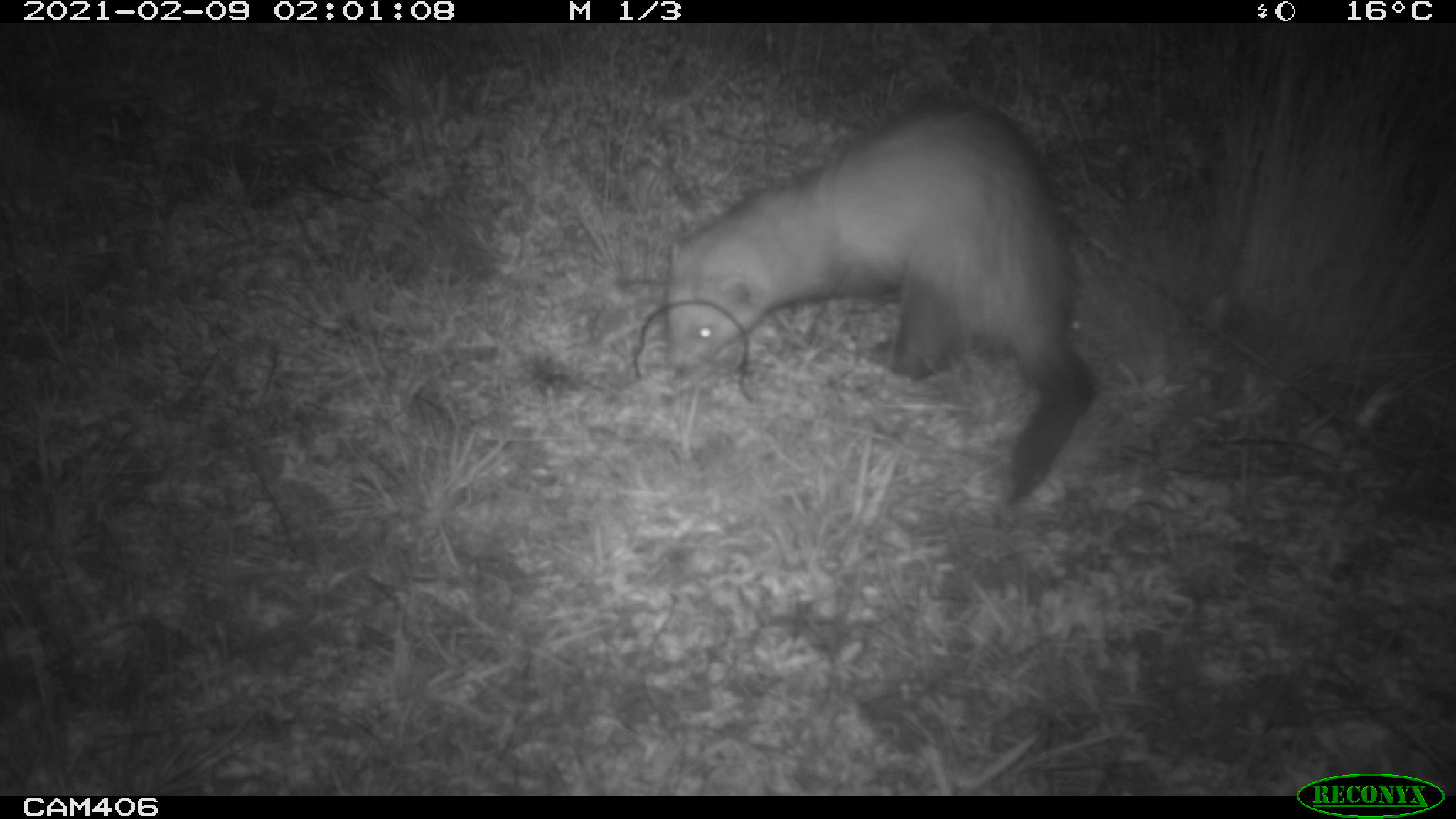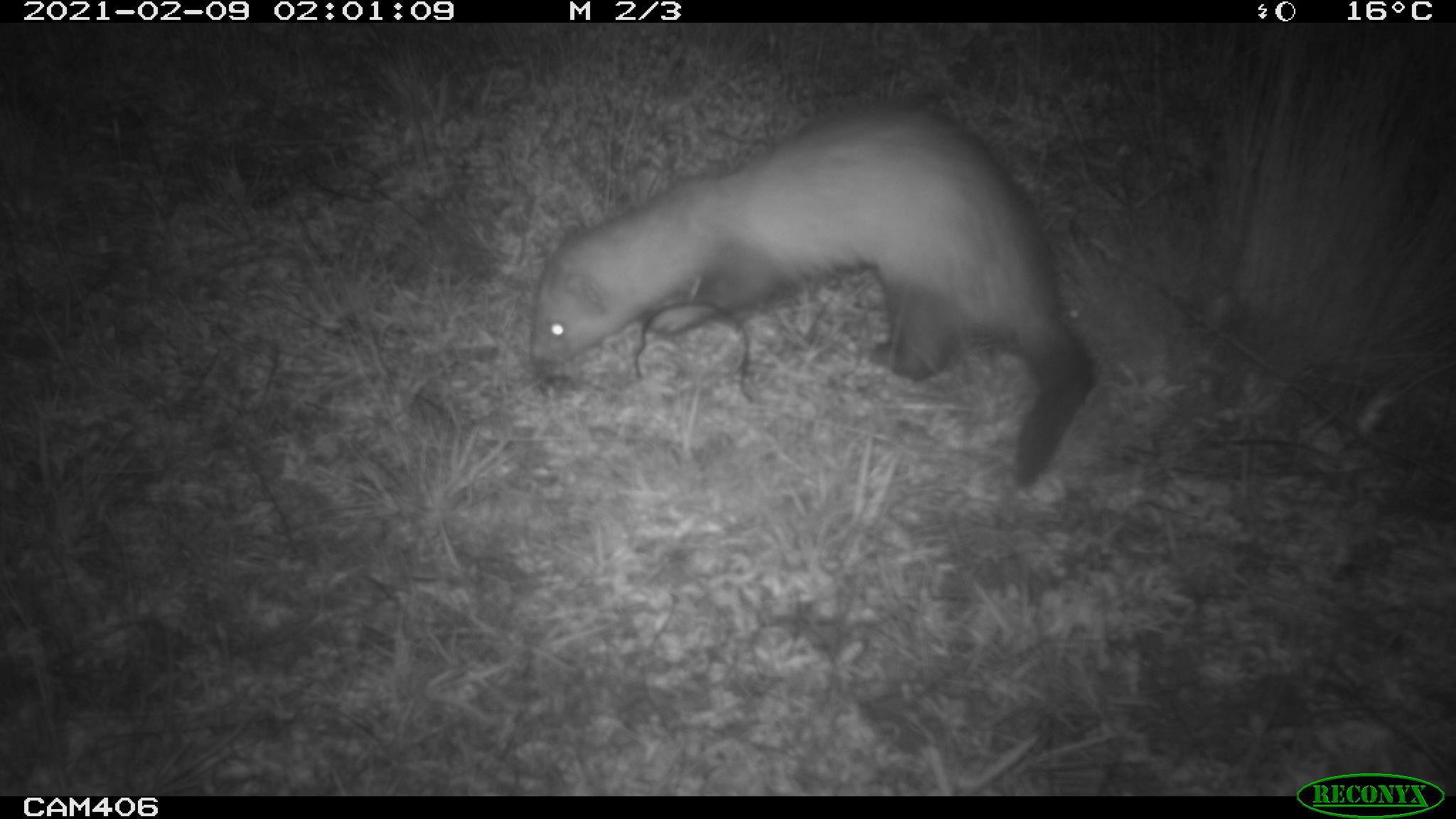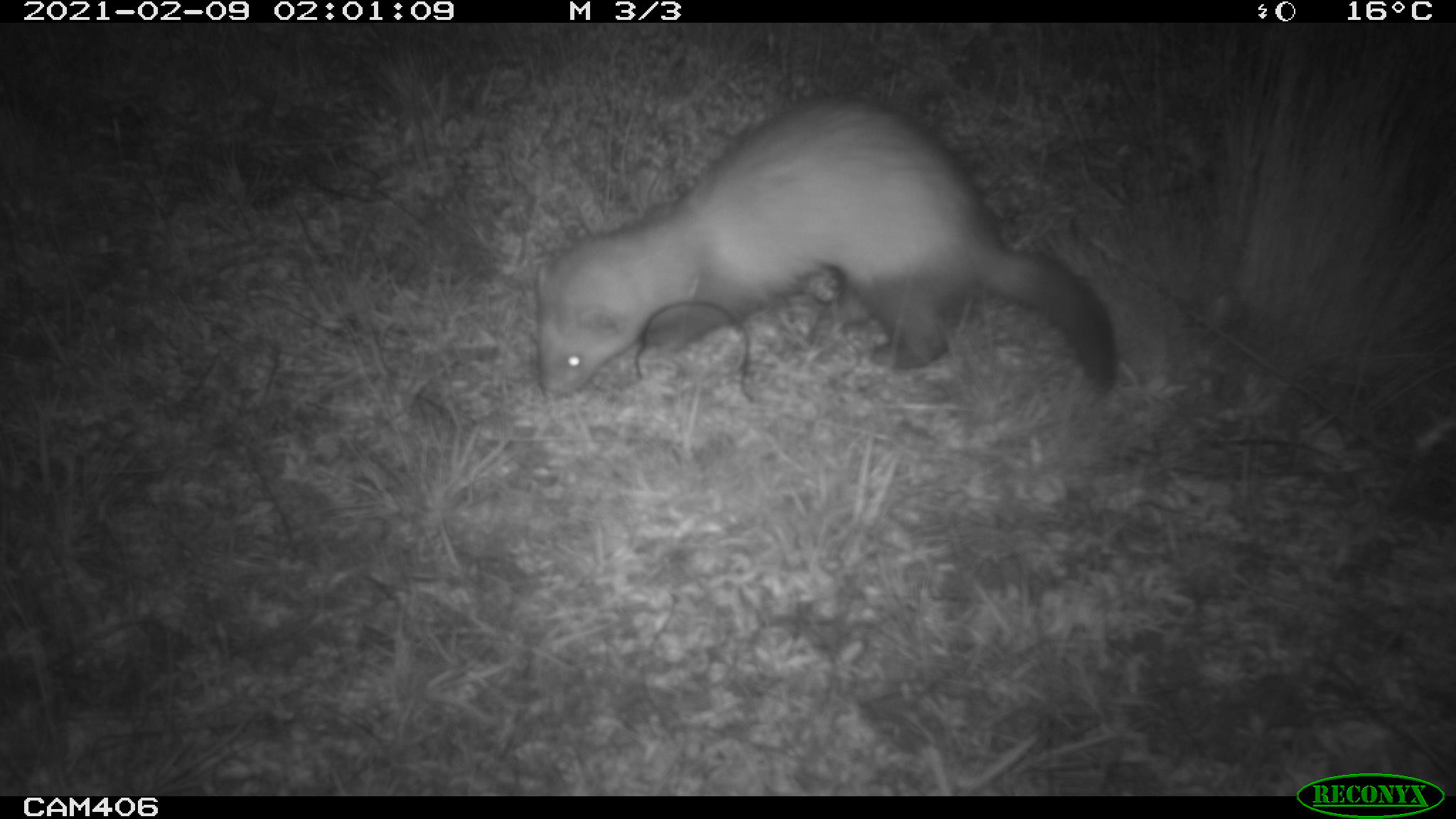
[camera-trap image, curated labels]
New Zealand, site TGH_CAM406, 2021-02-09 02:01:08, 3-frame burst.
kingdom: Animalia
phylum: Chordata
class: Mammalia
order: Carnivora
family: Mustelidae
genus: Mustela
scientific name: Mustela furo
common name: ferret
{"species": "ferret (Mustela furo)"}